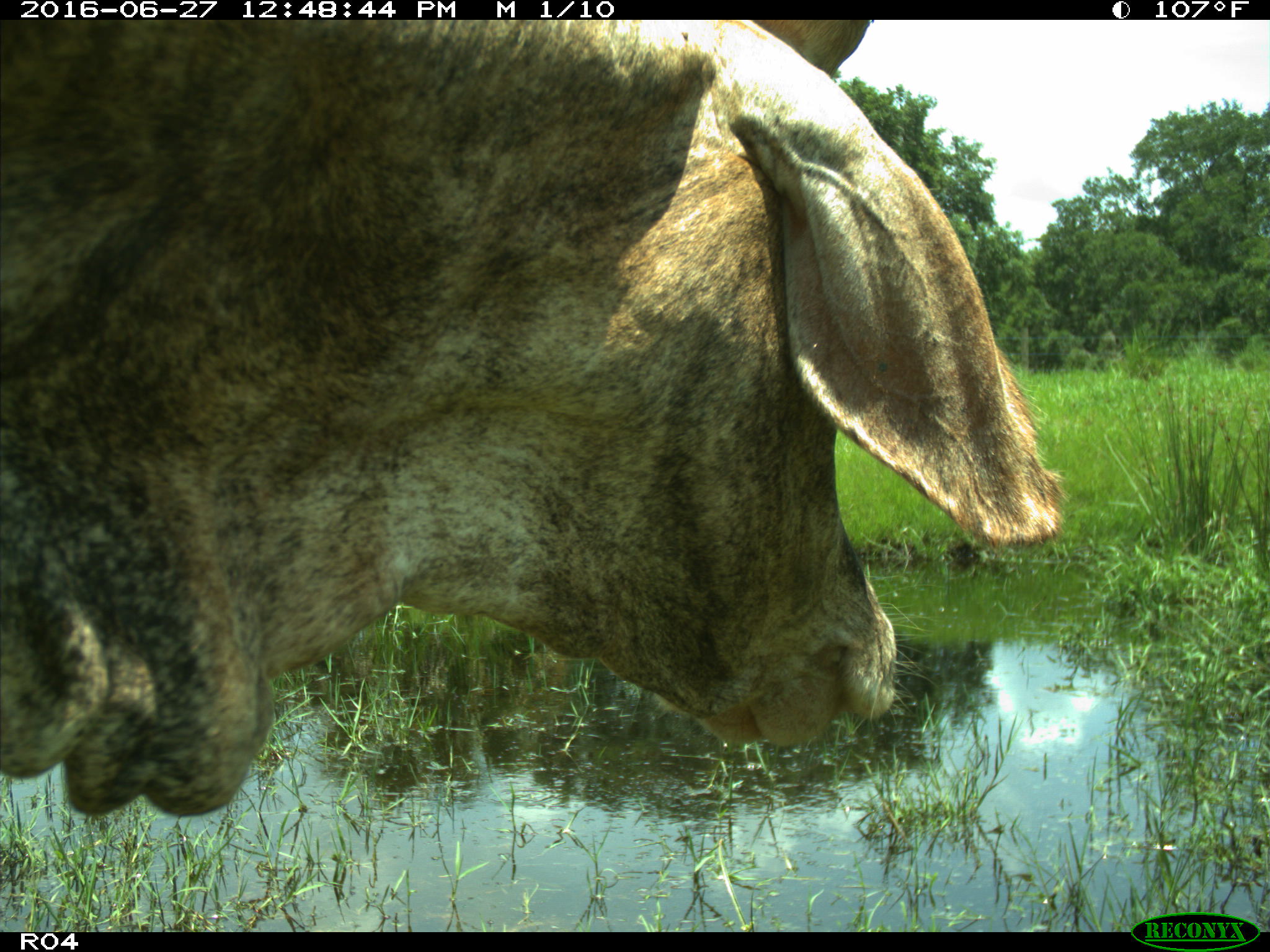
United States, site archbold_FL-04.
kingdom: Animalia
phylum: Chordata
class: Mammalia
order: Artiodactyla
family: Bovidae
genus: Bos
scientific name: Bos taurus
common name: domestic cow